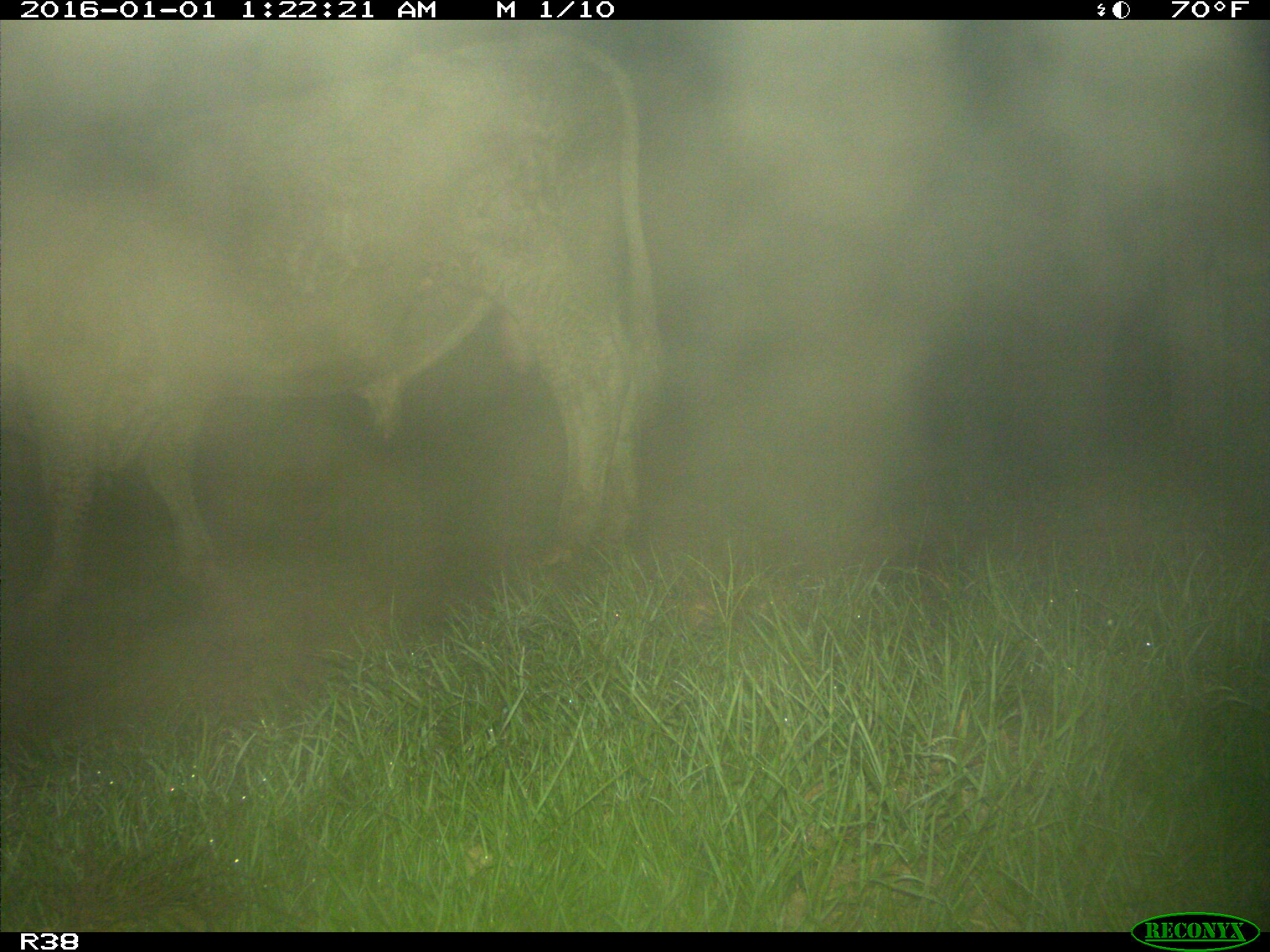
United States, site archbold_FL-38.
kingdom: Animalia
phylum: Chordata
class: Mammalia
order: Artiodactyla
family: Bovidae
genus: Bos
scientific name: Bos taurus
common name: domestic cow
Bos taurus (domestic cow).